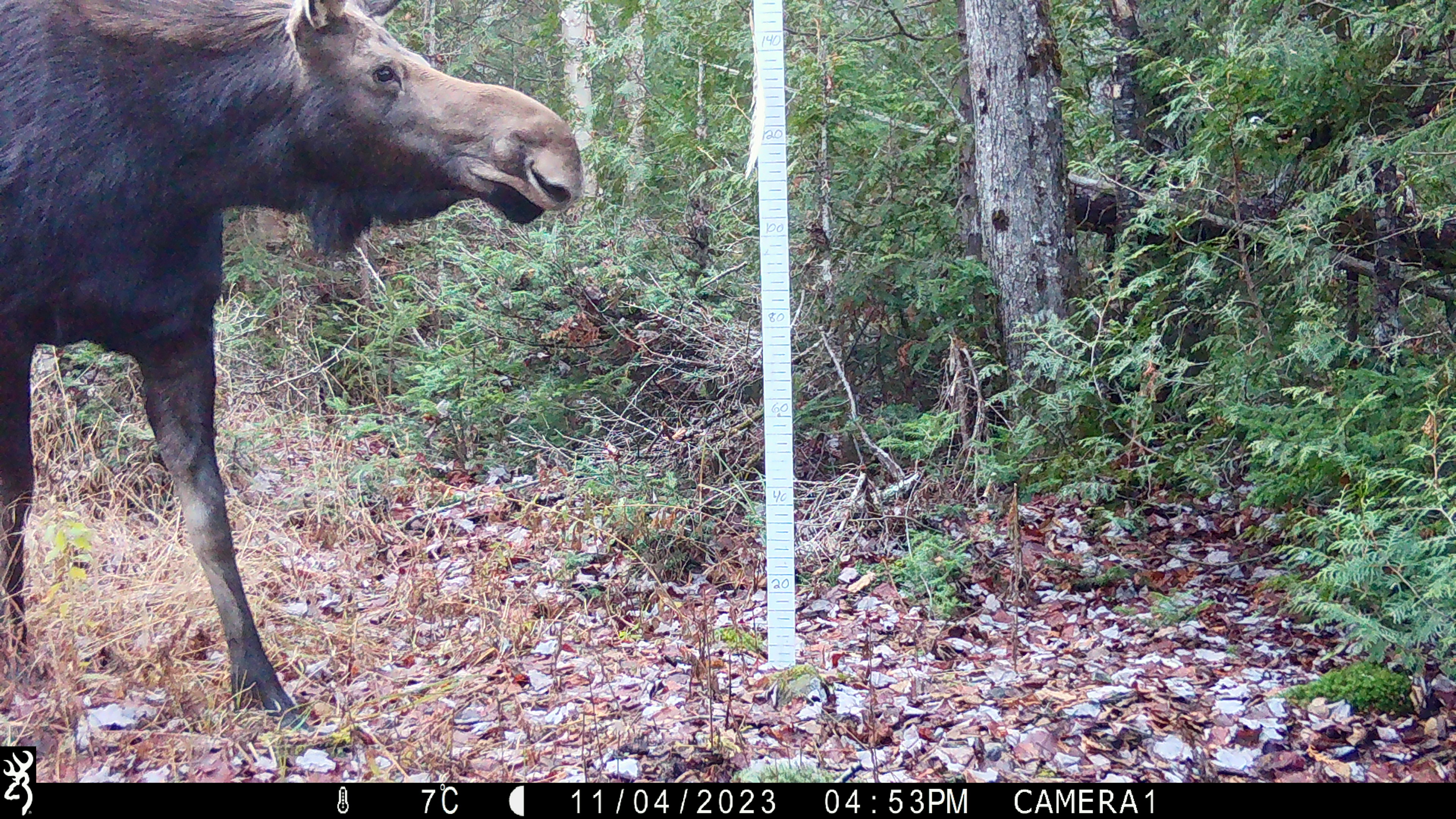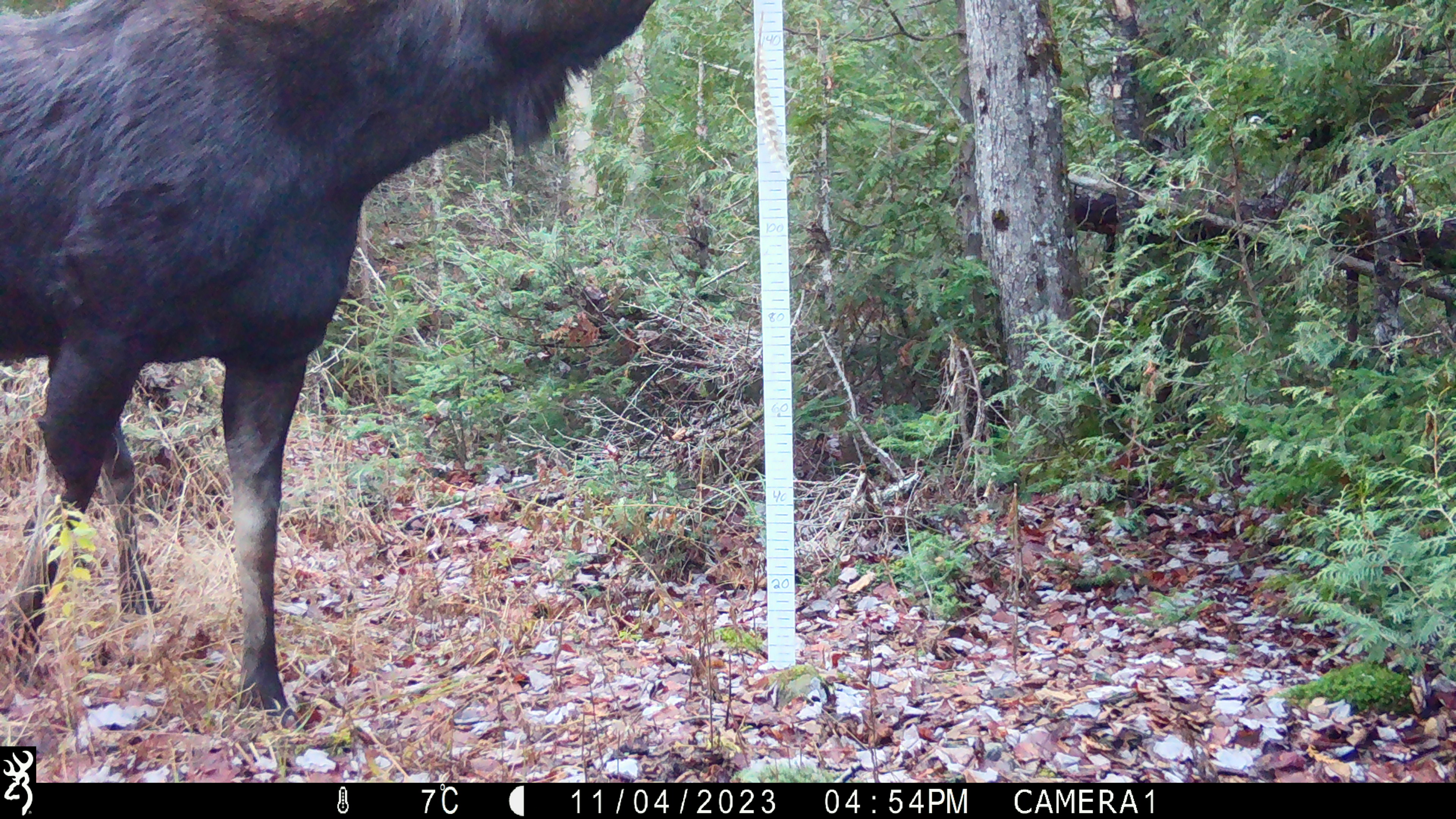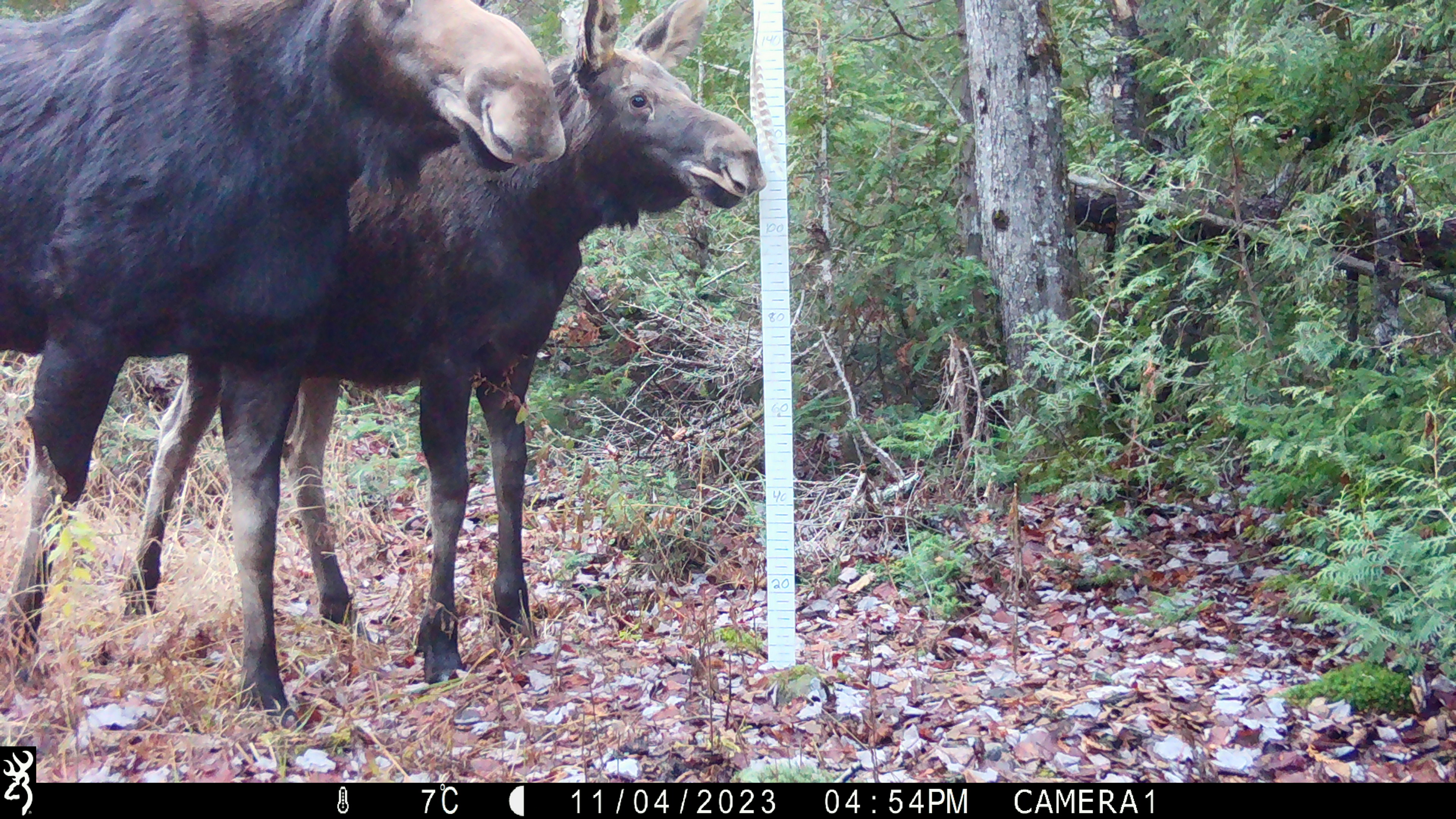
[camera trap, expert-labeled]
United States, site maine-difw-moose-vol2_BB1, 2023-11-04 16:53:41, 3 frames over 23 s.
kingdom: Animalia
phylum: Chordata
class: Mammalia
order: Artiodactyla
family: Cervidae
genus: Alces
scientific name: Alces alces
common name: moose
Moose (Alces alces).